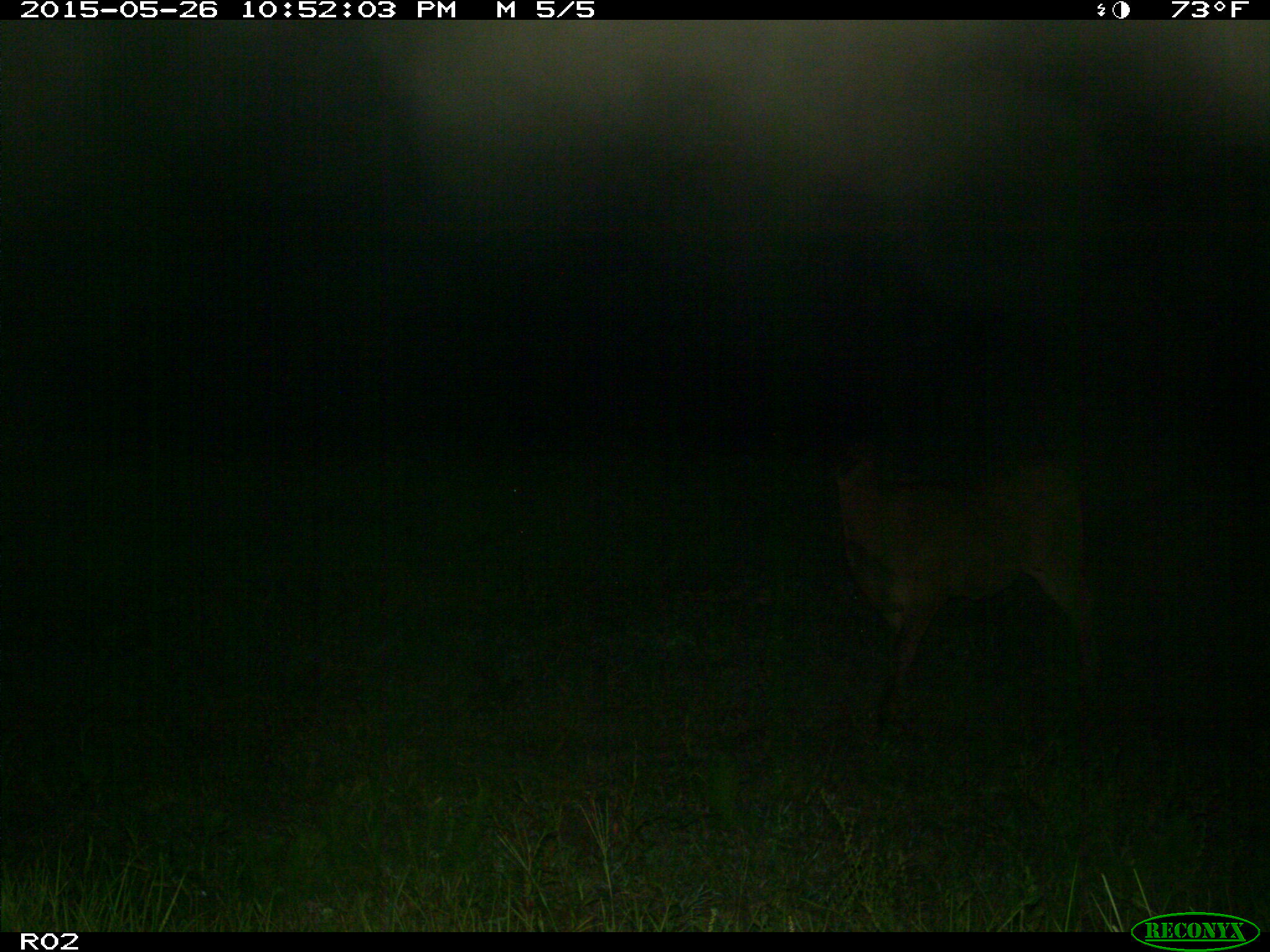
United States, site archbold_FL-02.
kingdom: Animalia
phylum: Chordata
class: Mammalia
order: Artiodactyla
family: Bovidae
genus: Bos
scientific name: Bos taurus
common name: domestic cow